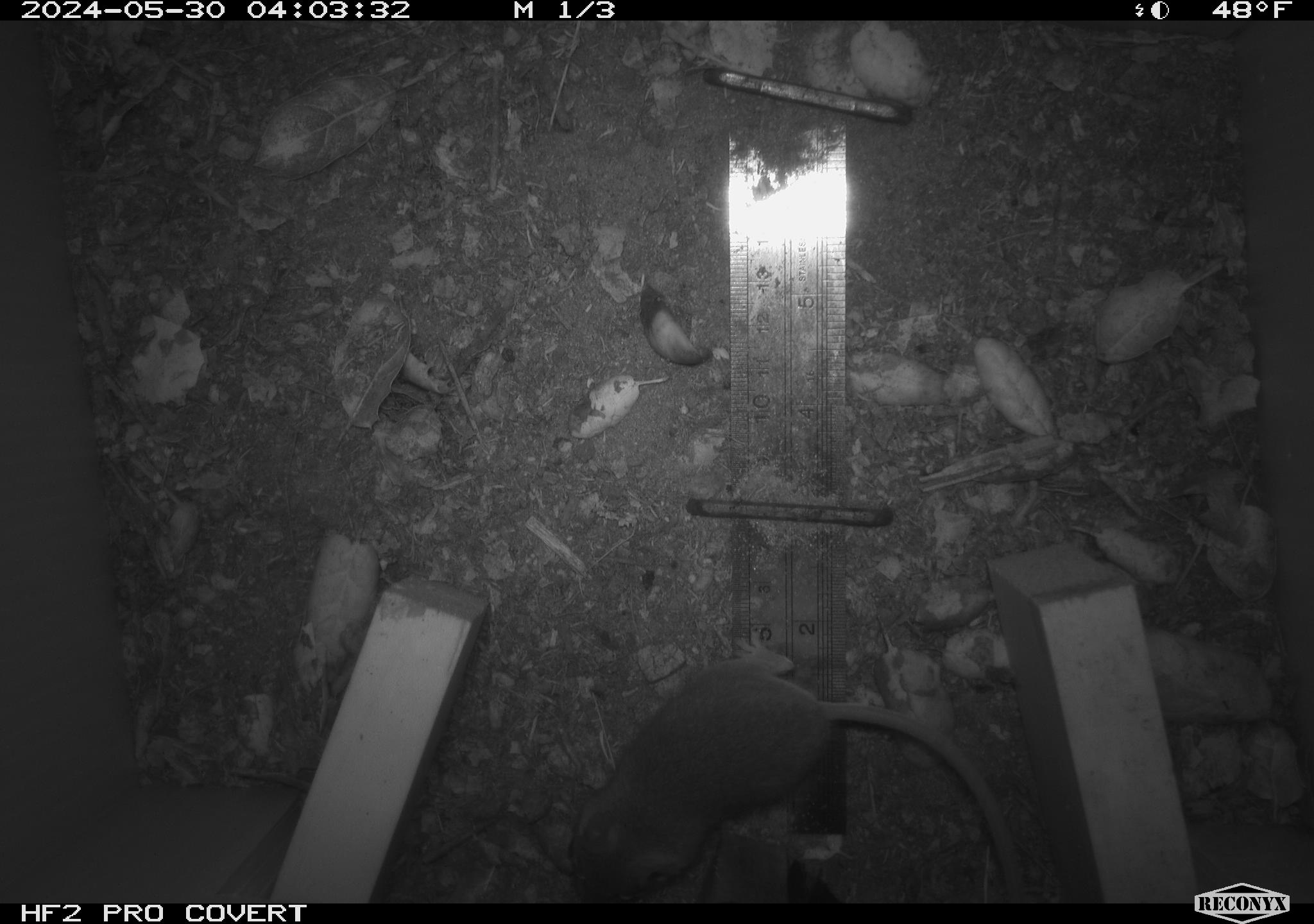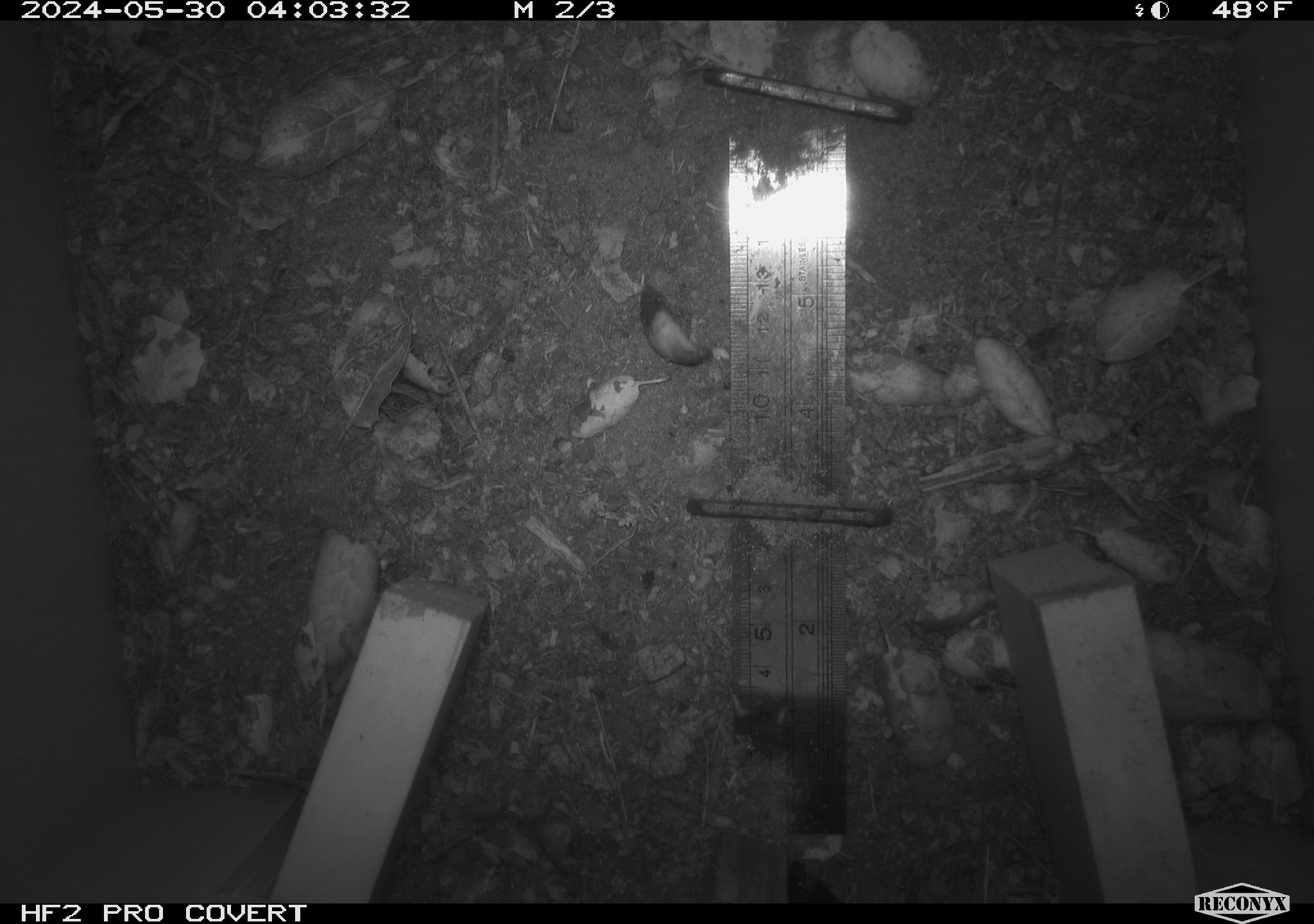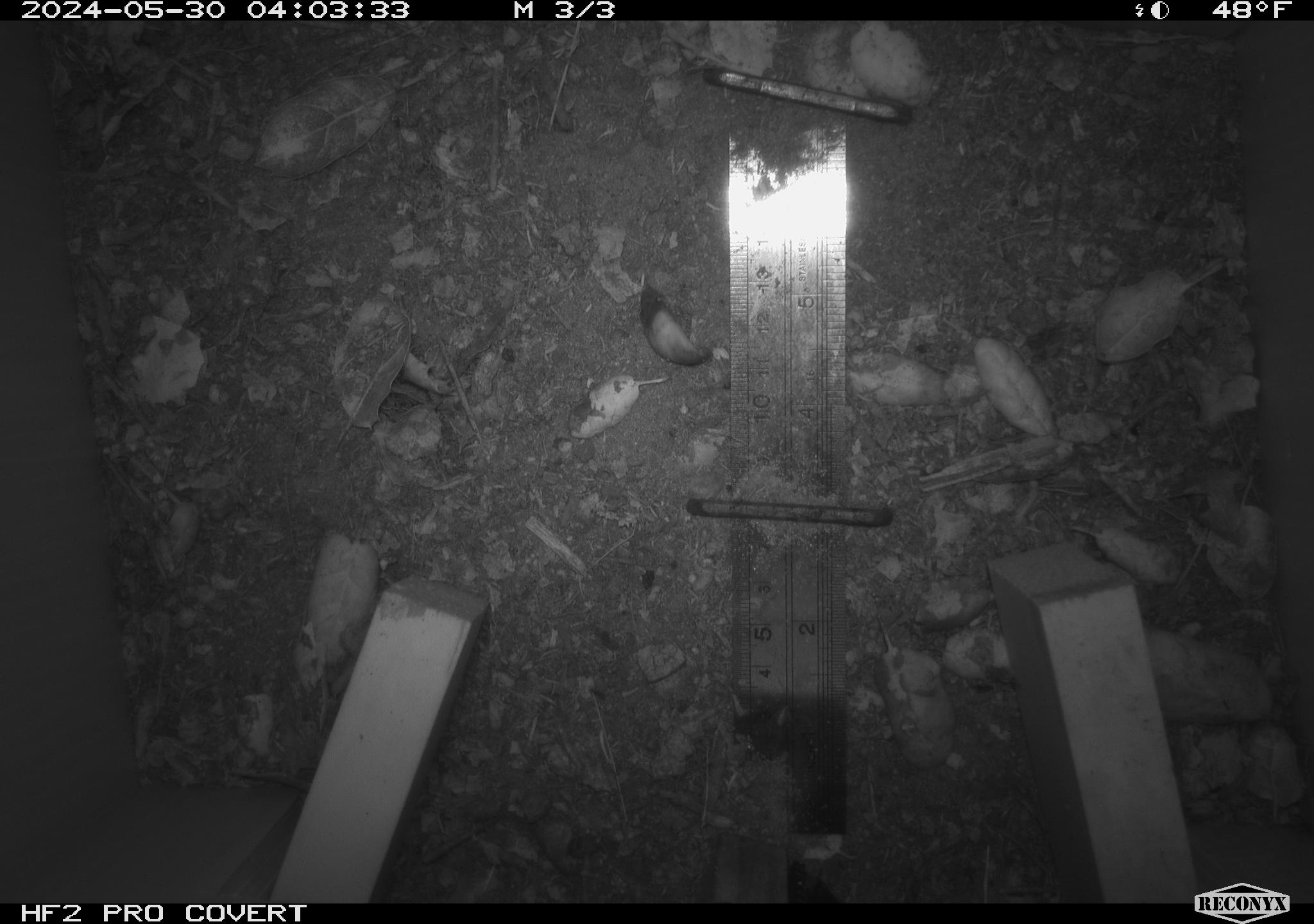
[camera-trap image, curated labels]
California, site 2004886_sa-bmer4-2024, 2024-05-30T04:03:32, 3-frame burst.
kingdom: Animalia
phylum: Chordata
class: Mammalia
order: Rodentia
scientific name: Rodentia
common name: mouse species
Mouse species (Rodentia).